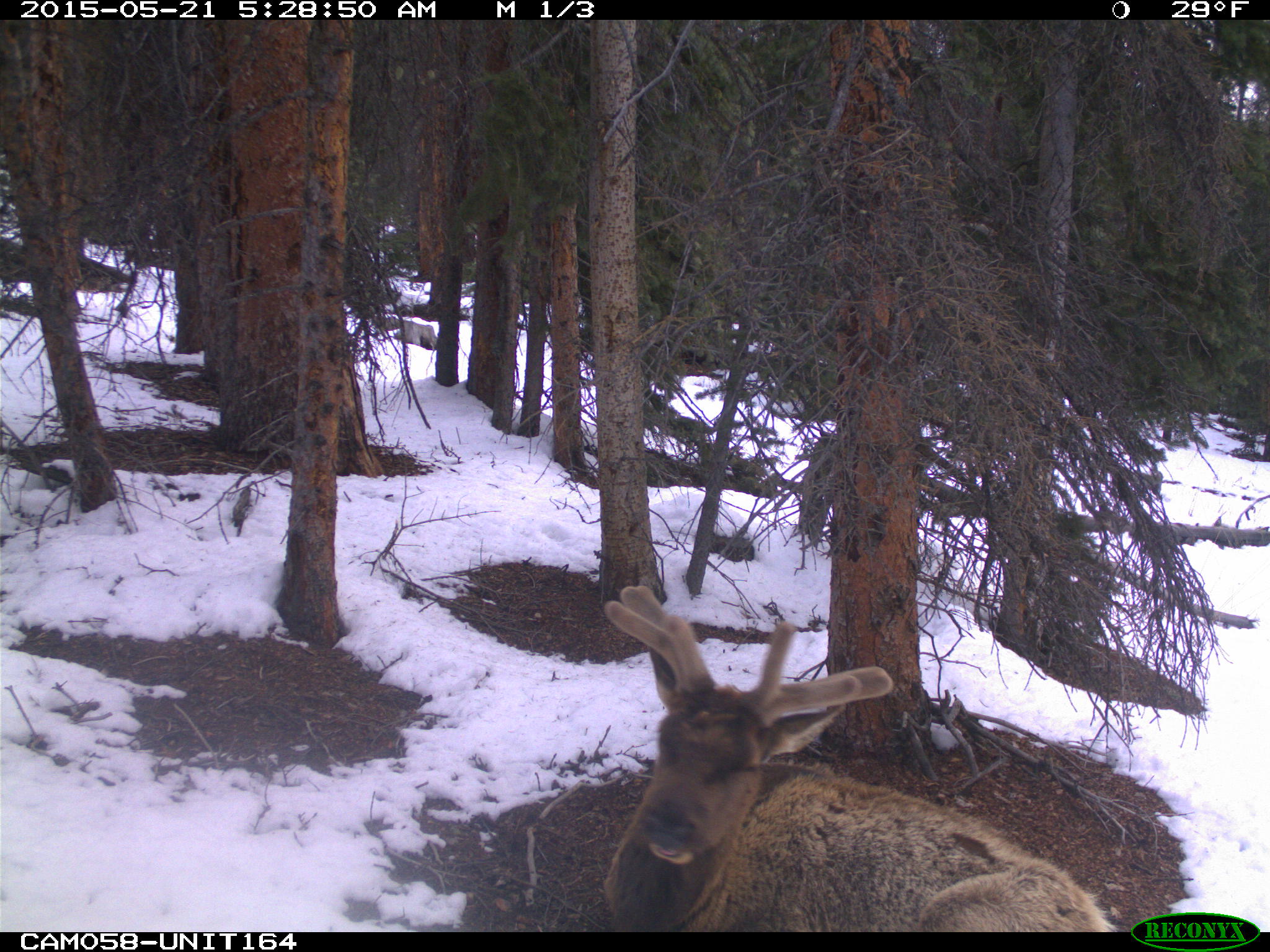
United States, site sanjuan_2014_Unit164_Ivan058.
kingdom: Animalia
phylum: Chordata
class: Mammalia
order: Artiodactyla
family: Cervidae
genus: Cervus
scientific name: Cervus elaphus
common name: red deer